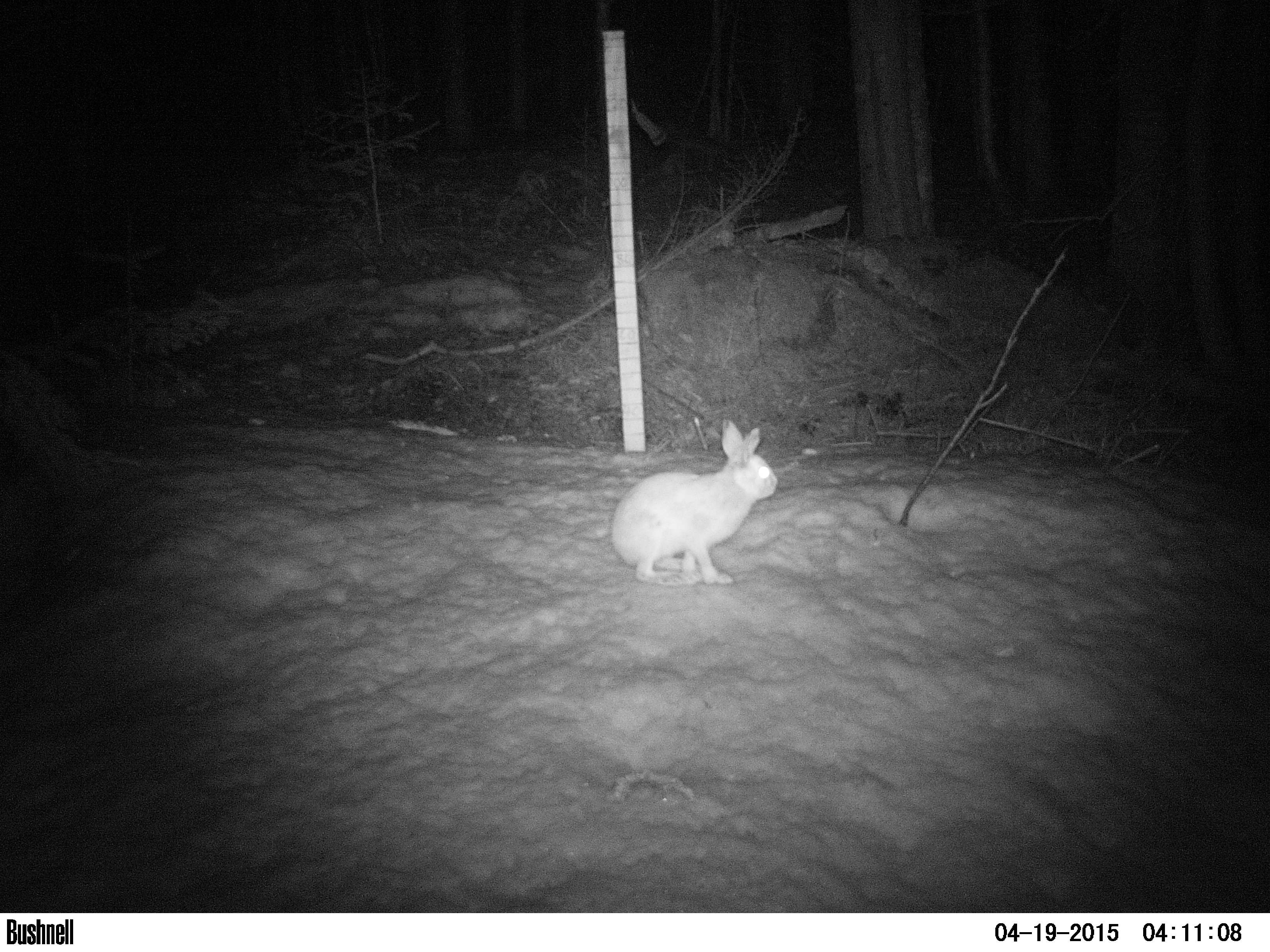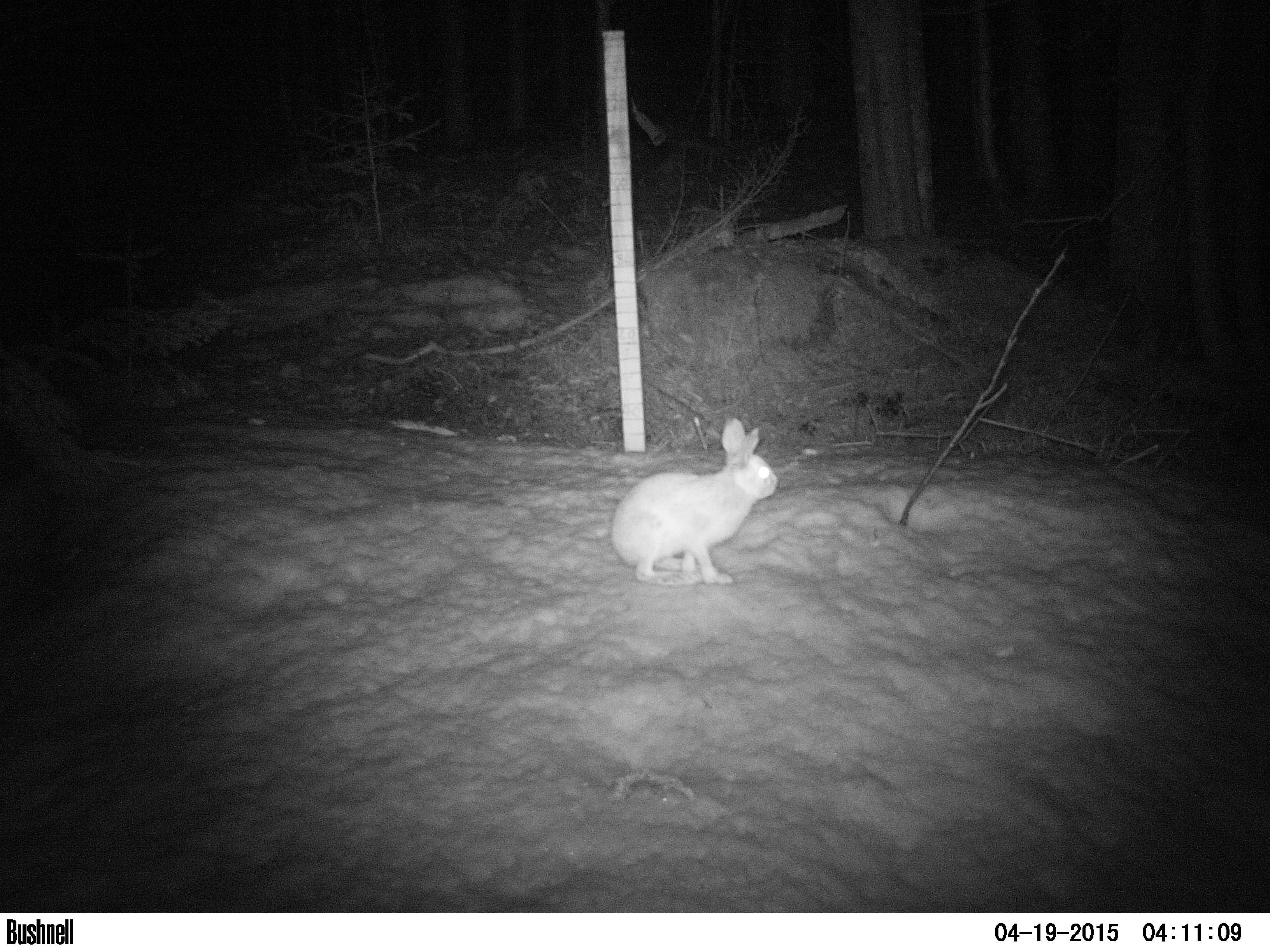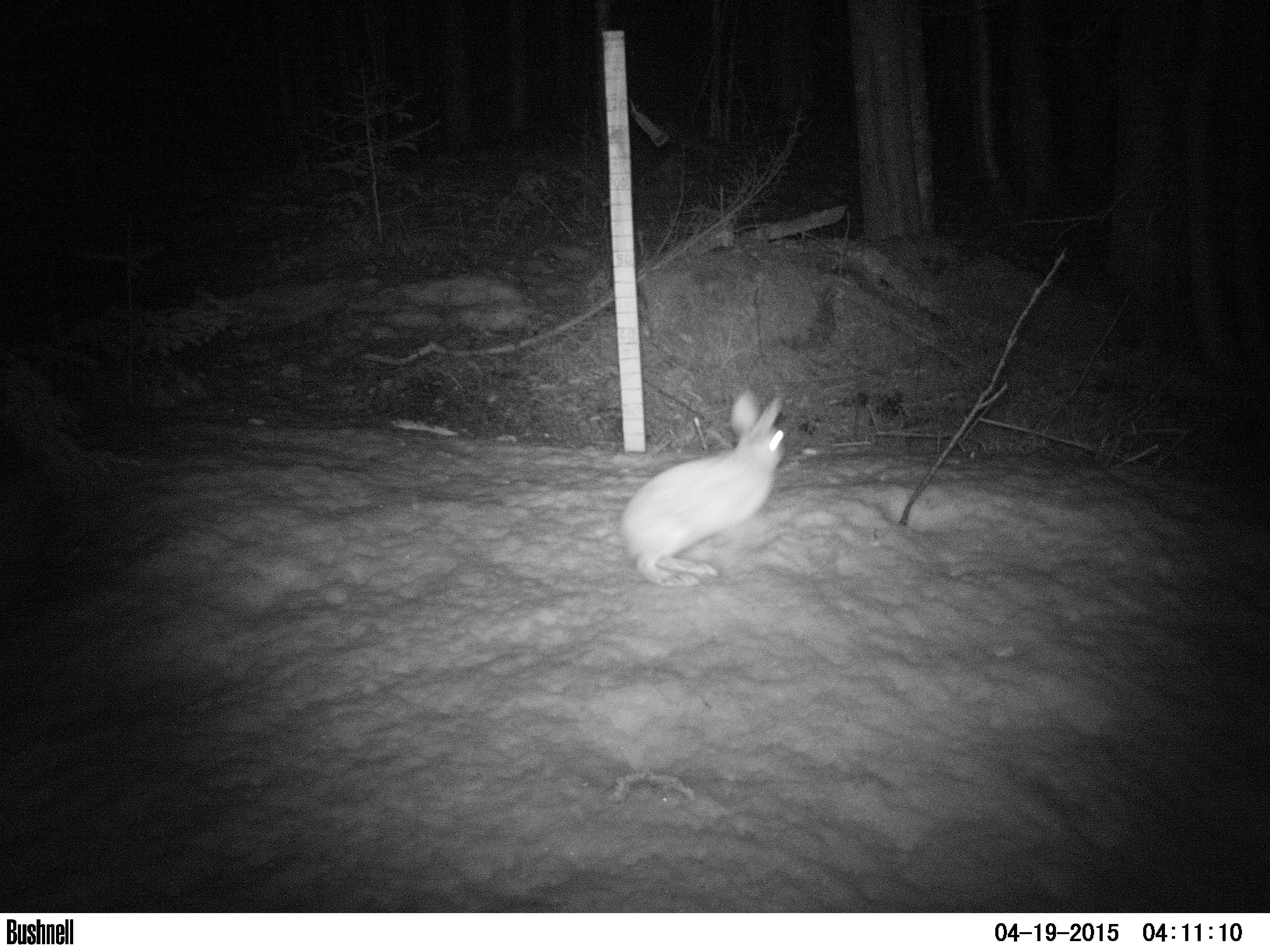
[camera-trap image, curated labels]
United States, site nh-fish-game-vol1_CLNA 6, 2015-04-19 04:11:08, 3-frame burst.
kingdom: Animalia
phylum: Chordata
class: Mammalia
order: Lagomorpha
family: Leporidae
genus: Lepus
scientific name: Lepus americanus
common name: snowshoe hare